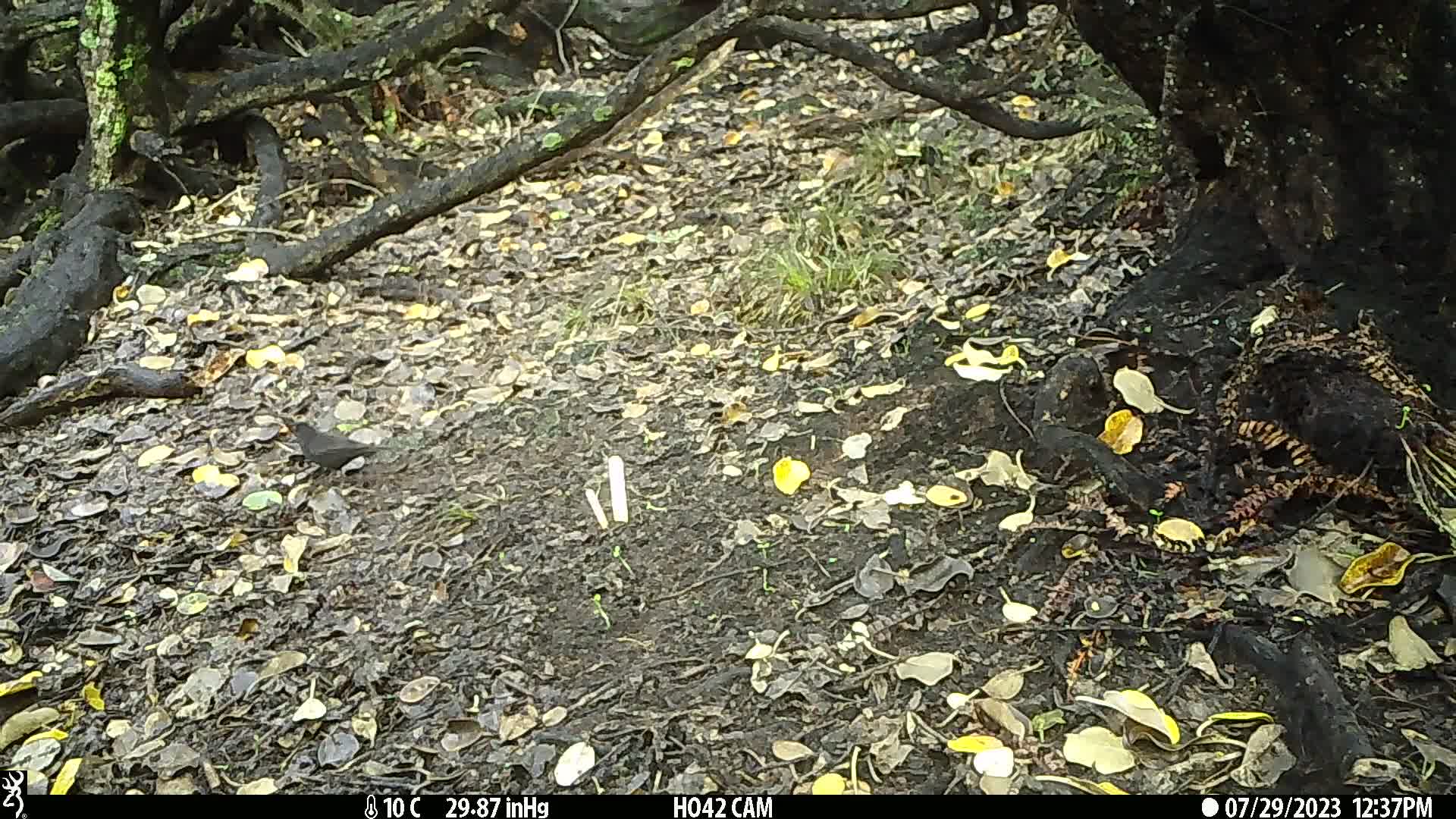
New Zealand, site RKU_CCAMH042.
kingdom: Animalia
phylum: Chordata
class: Aves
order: Passeriformes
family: Turdidae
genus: Turdus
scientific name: Turdus merula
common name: eurasian blackbird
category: blackbird